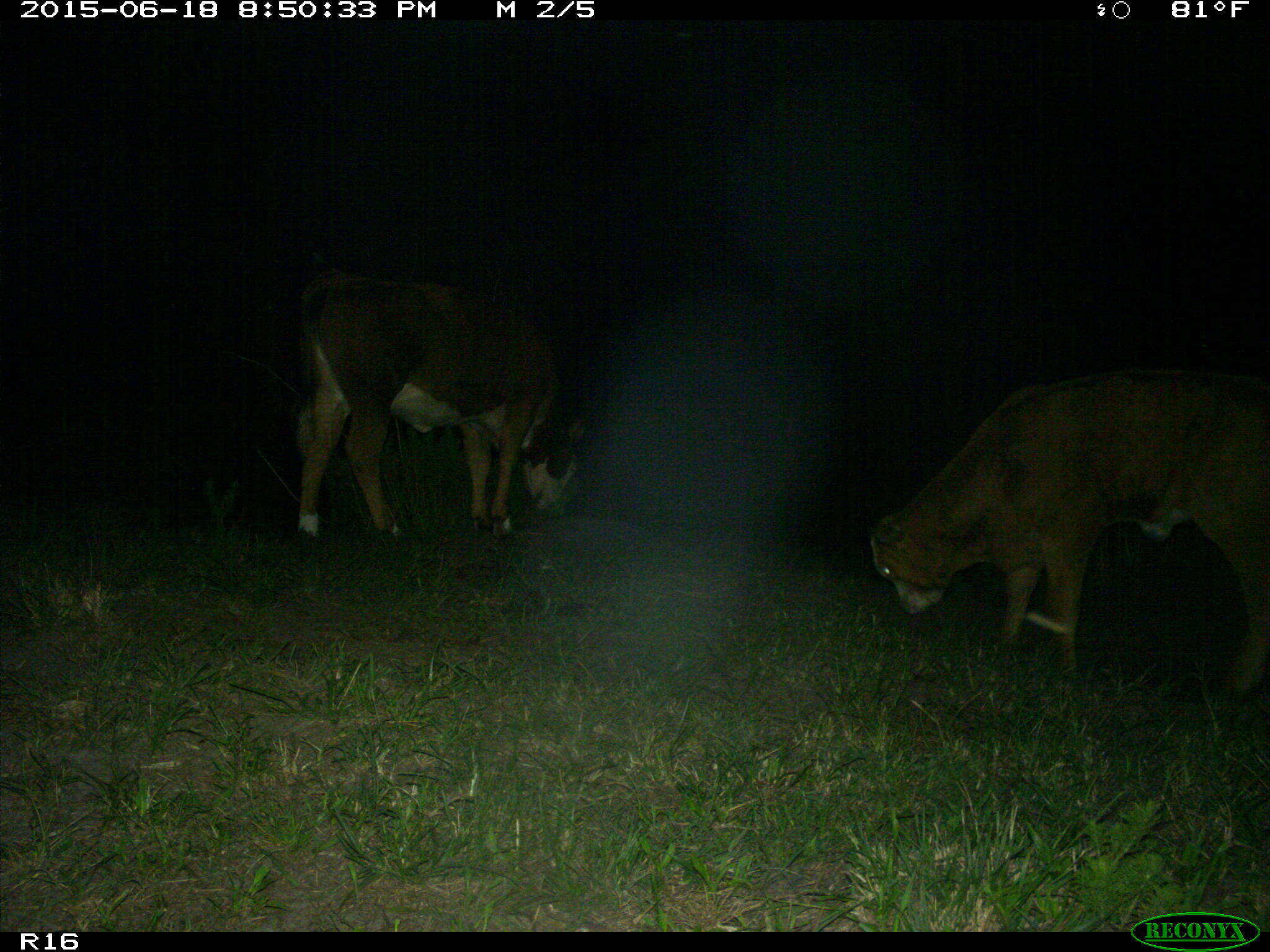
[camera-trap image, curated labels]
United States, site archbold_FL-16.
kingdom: Animalia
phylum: Chordata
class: Mammalia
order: Artiodactyla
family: Bovidae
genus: Bos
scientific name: Bos taurus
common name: domestic cow